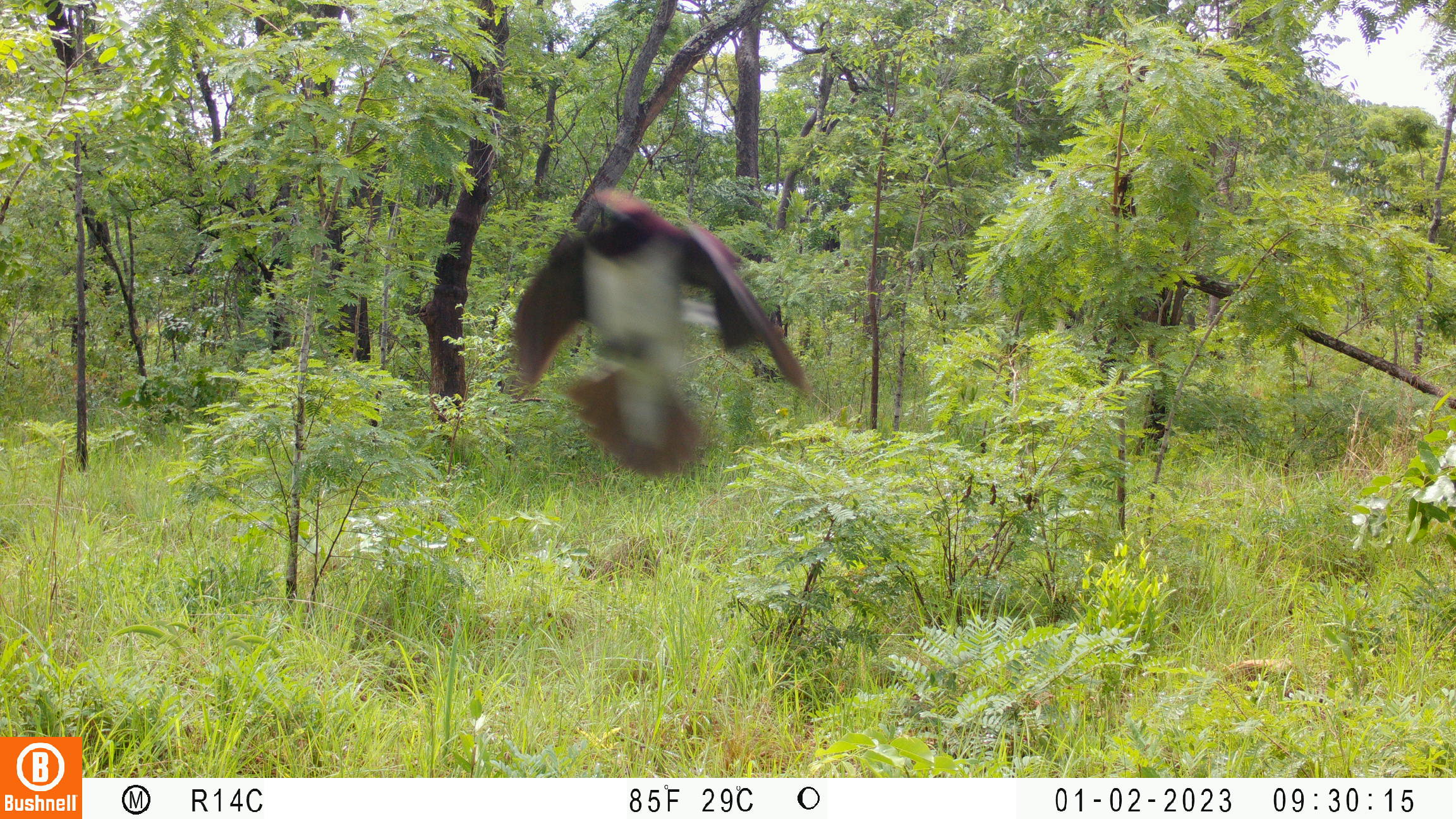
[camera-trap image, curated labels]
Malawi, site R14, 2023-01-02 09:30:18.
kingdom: Animalia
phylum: Chordata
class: Aves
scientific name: Aves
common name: bird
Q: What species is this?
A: Bird (Aves).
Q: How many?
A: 1.